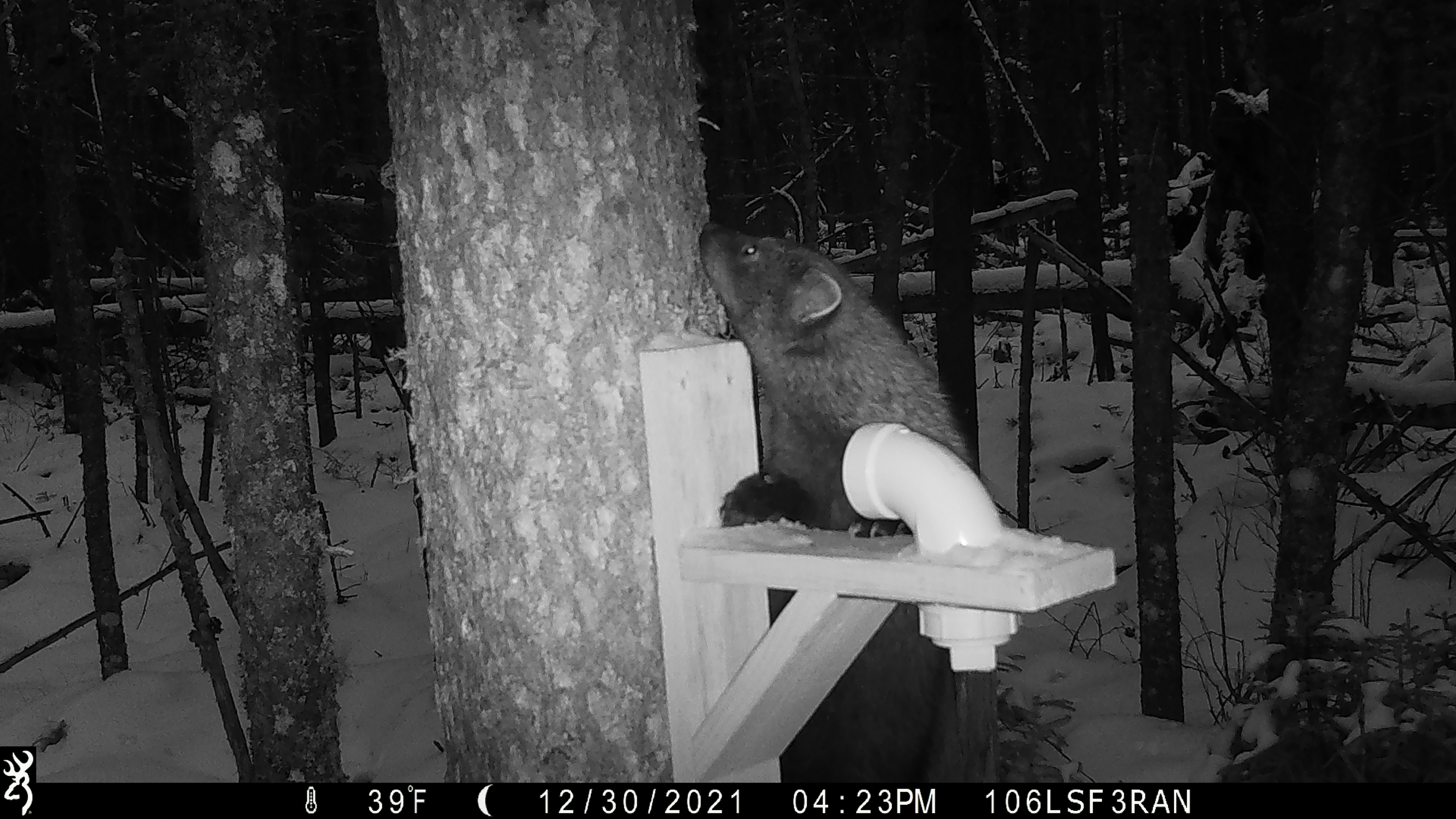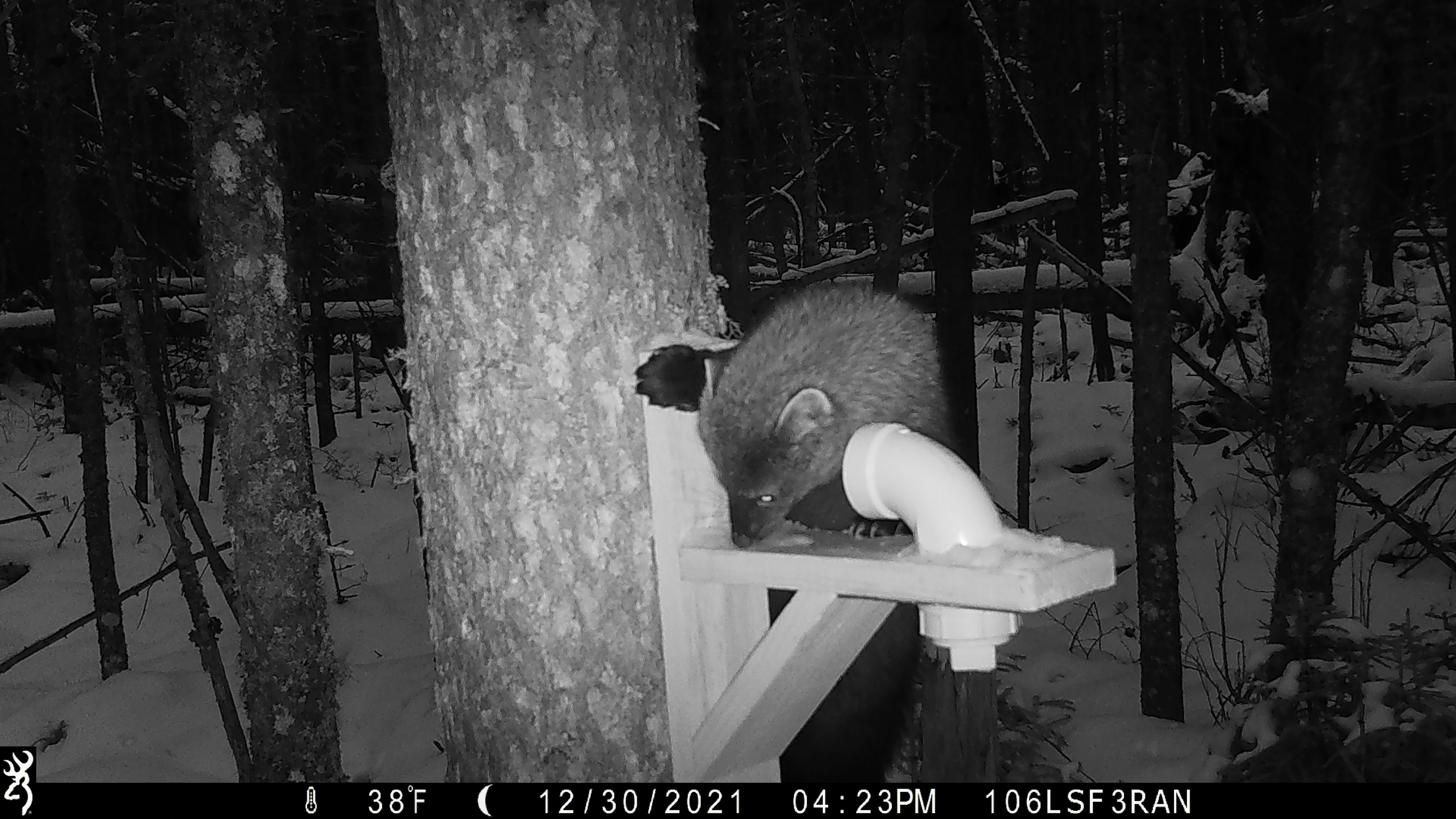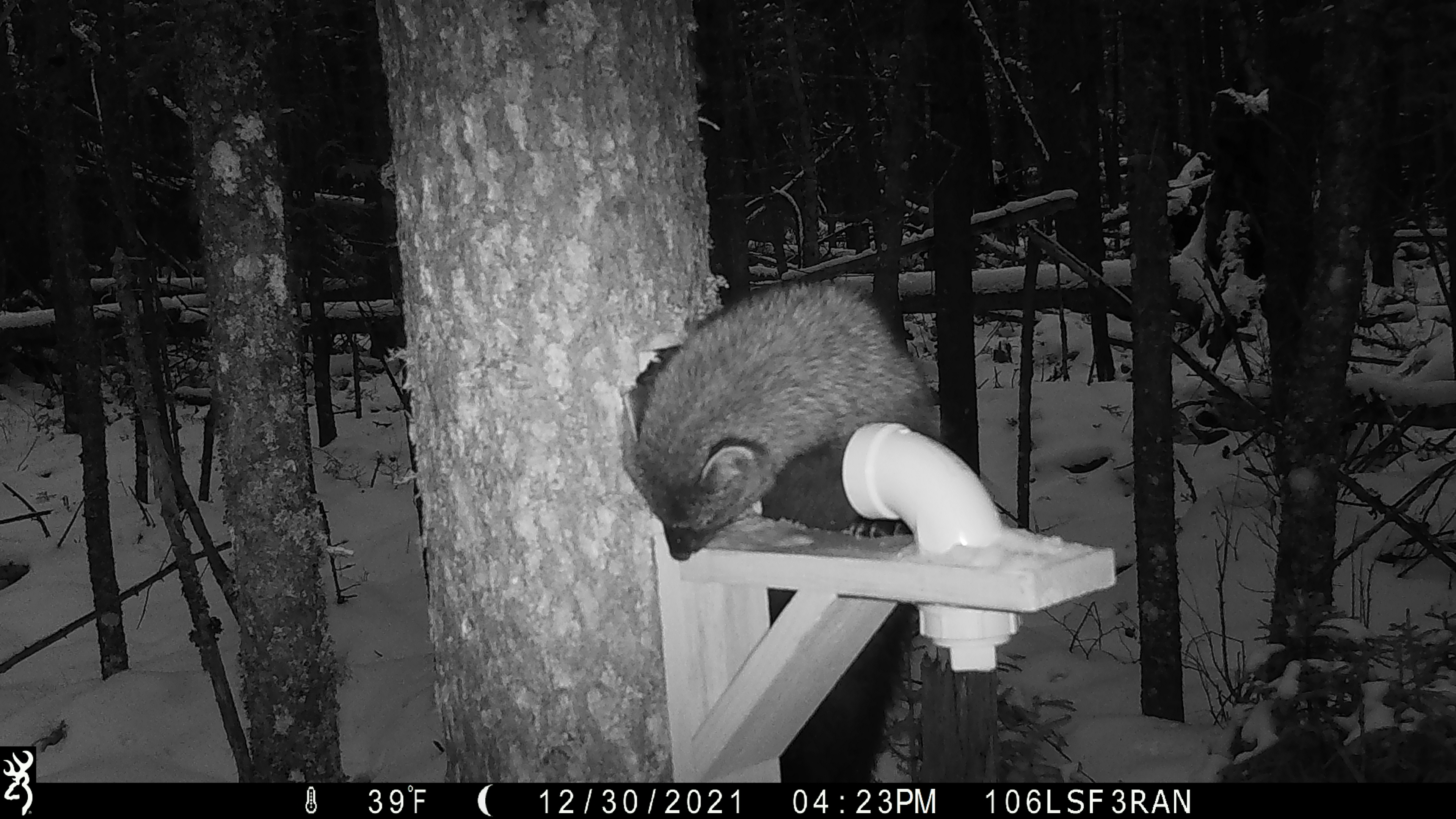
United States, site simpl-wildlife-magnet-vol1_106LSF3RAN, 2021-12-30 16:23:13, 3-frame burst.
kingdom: Animalia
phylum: Chordata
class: Mammalia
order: Carnivora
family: Mustelidae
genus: Pekania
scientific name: Pekania pennanti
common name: fisher